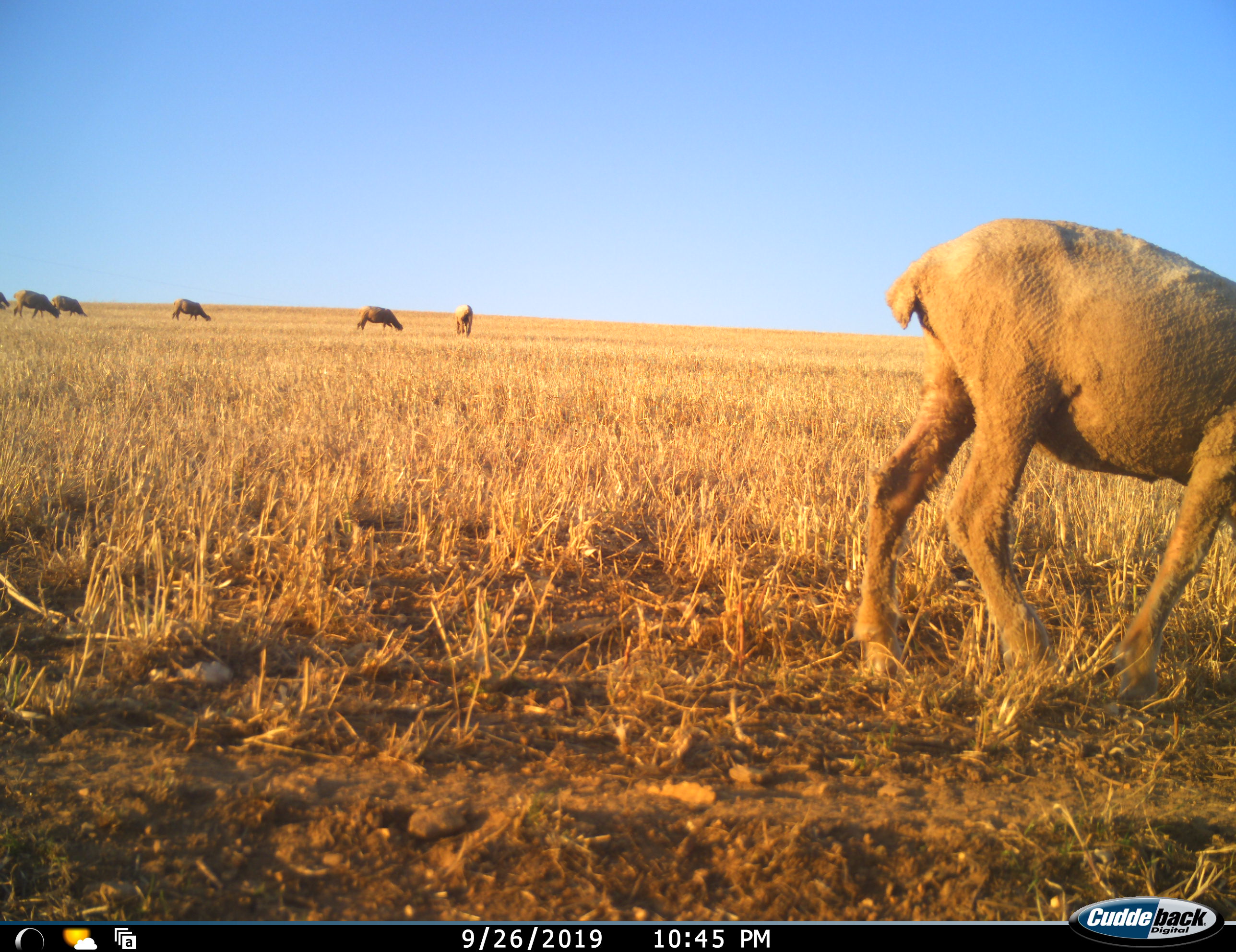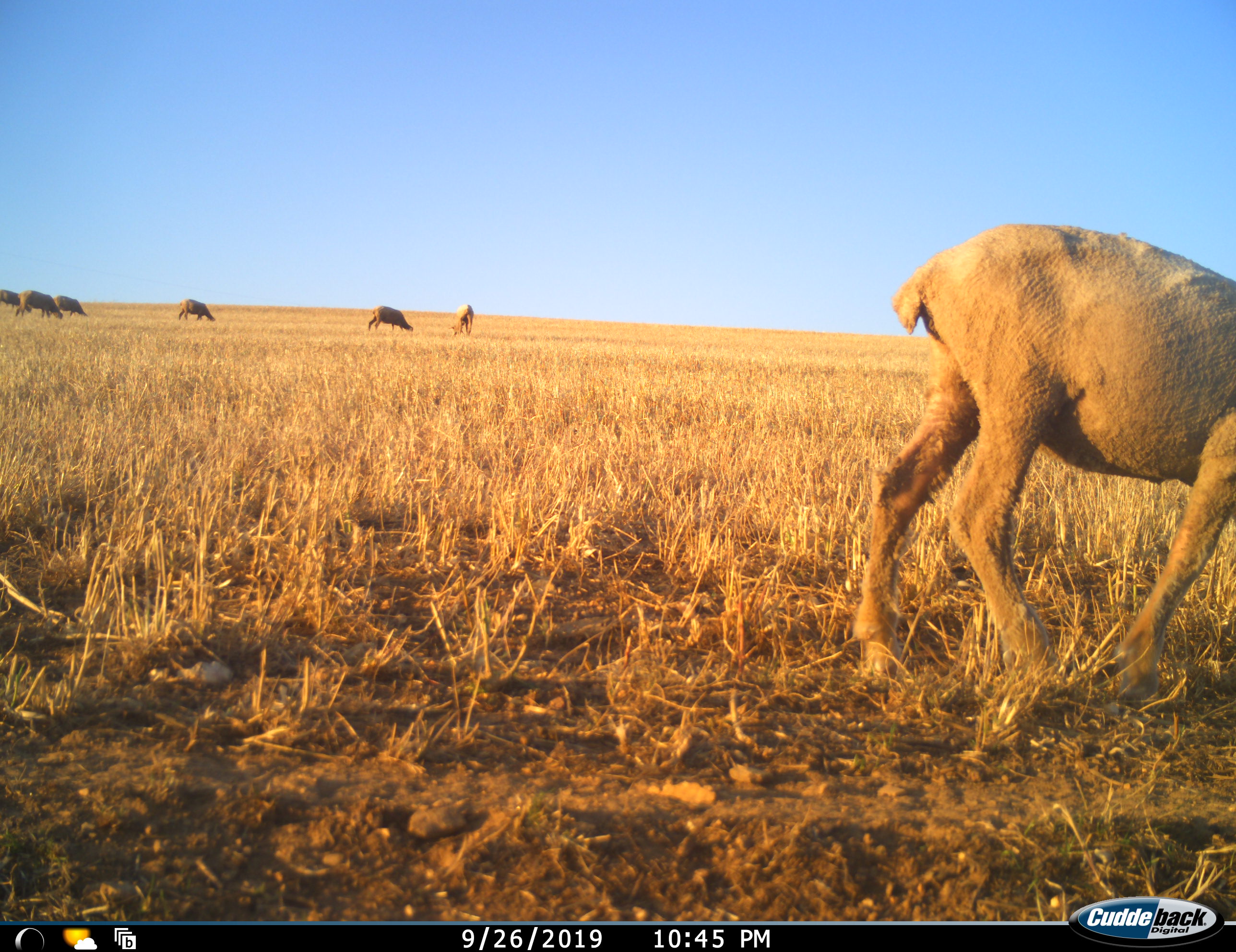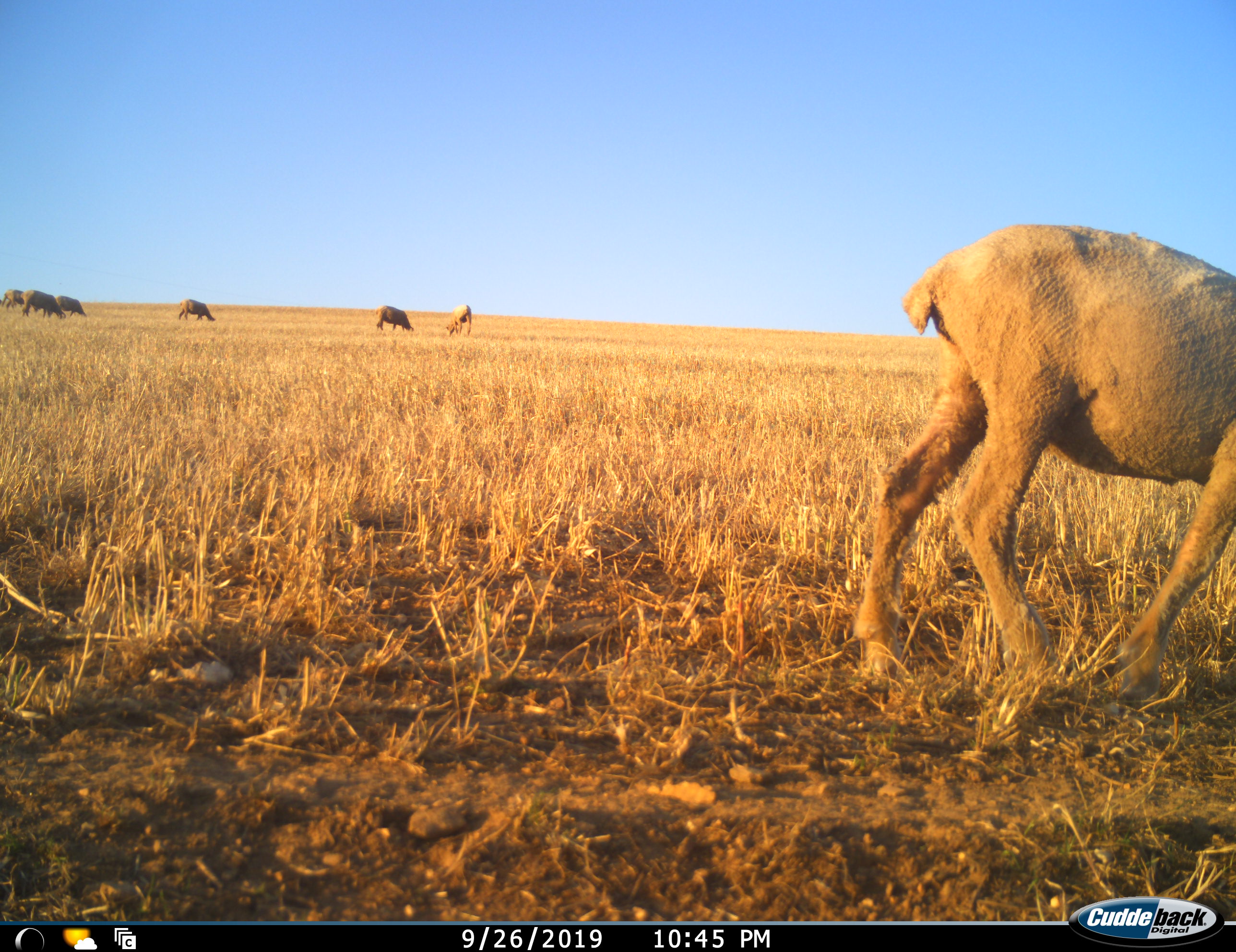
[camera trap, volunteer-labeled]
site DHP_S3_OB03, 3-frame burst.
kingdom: Animalia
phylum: Chordata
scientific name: Vertebrata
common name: domestic animal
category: domesticanimal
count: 7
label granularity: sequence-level